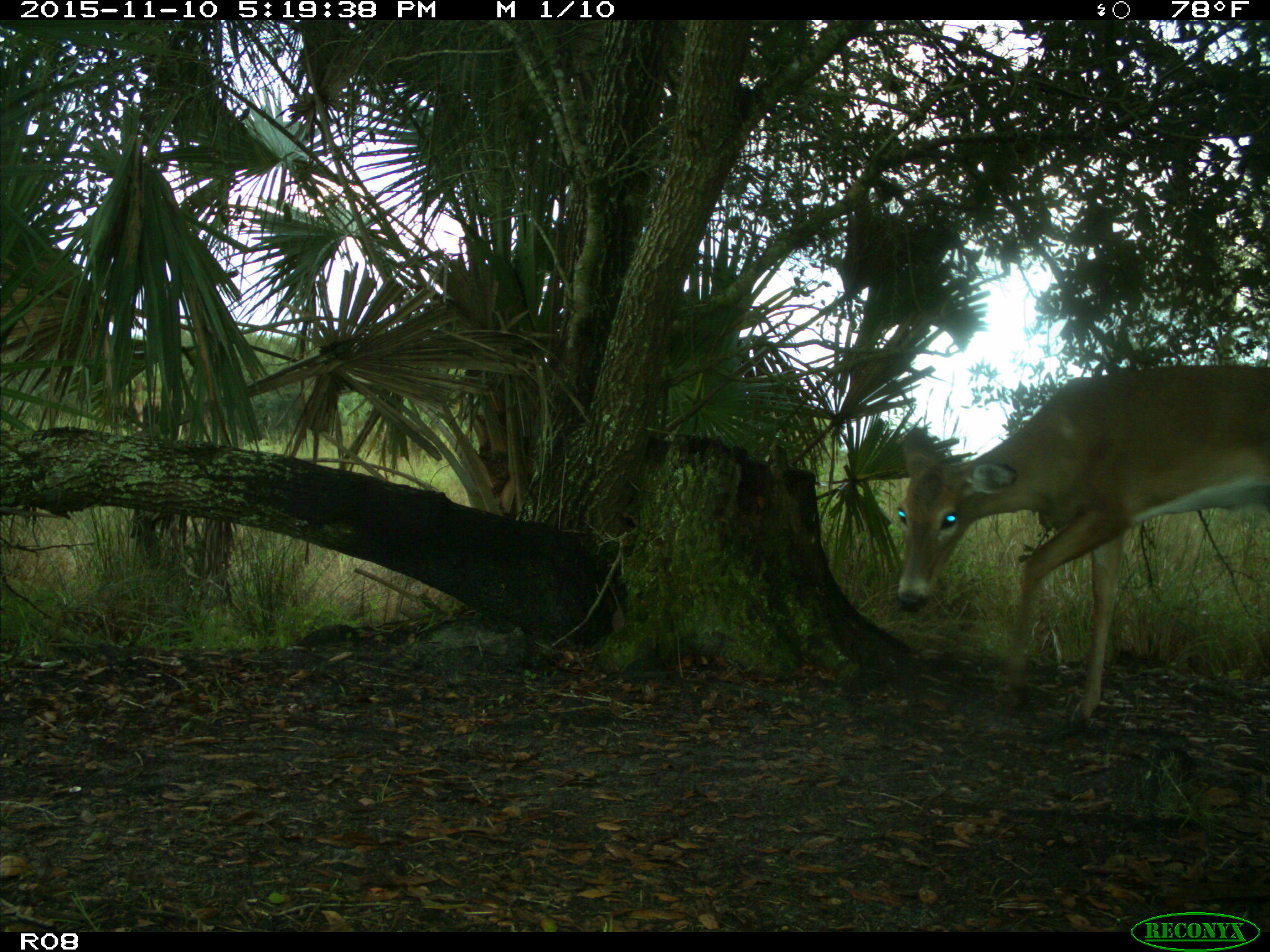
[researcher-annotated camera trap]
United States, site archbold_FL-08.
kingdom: Animalia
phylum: Chordata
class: Mammalia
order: Artiodactyla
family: Cervidae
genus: Odocoileus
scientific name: Odocoileus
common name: deer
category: unidentified deer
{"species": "unidentified deer (deer) (Odocoileus)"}